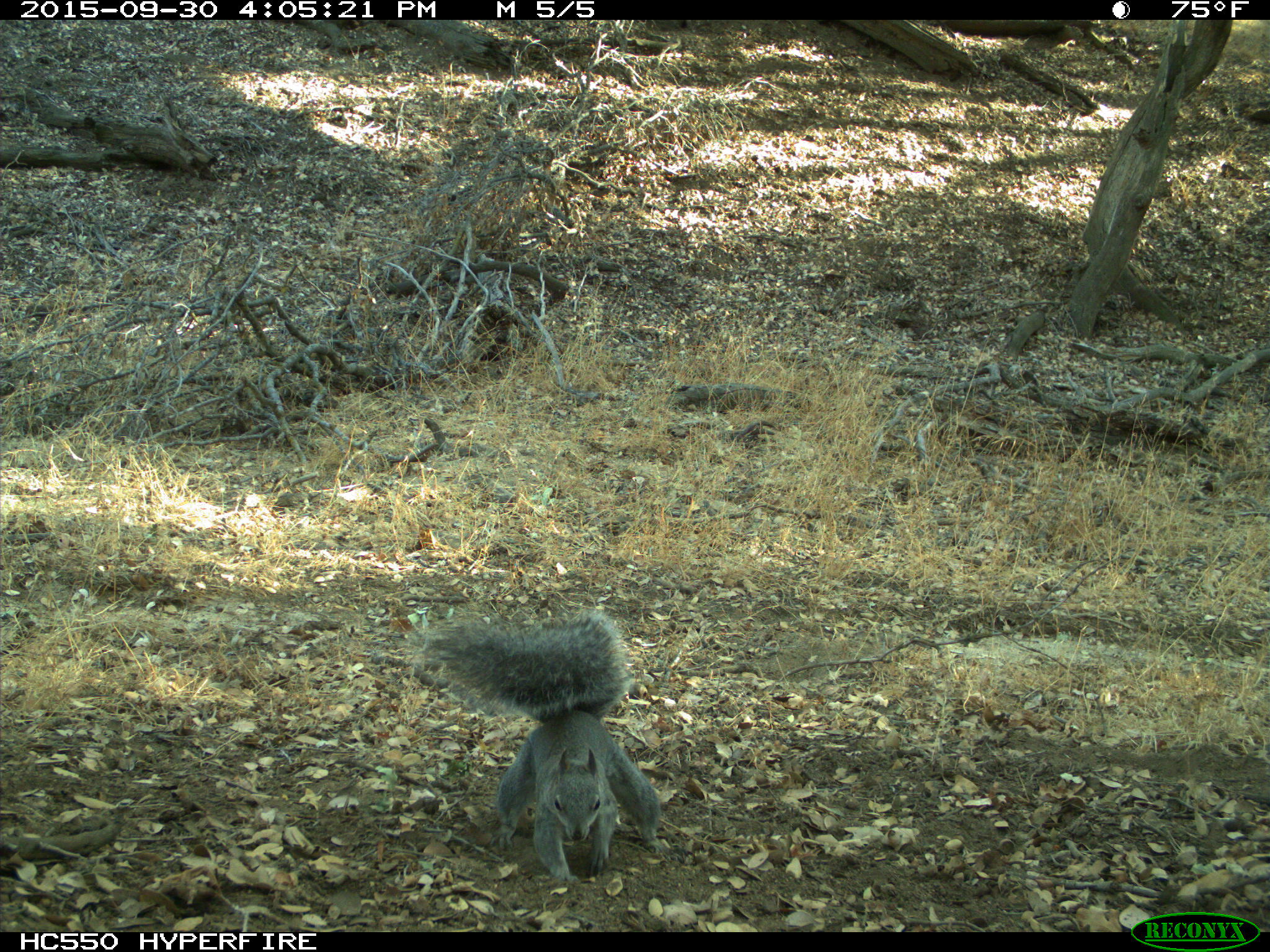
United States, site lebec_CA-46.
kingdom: Animalia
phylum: Chordata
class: Mammalia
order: Rodentia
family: Sciuridae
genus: Sciurus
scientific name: Sciurus carolinensis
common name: eastern gray squirrel